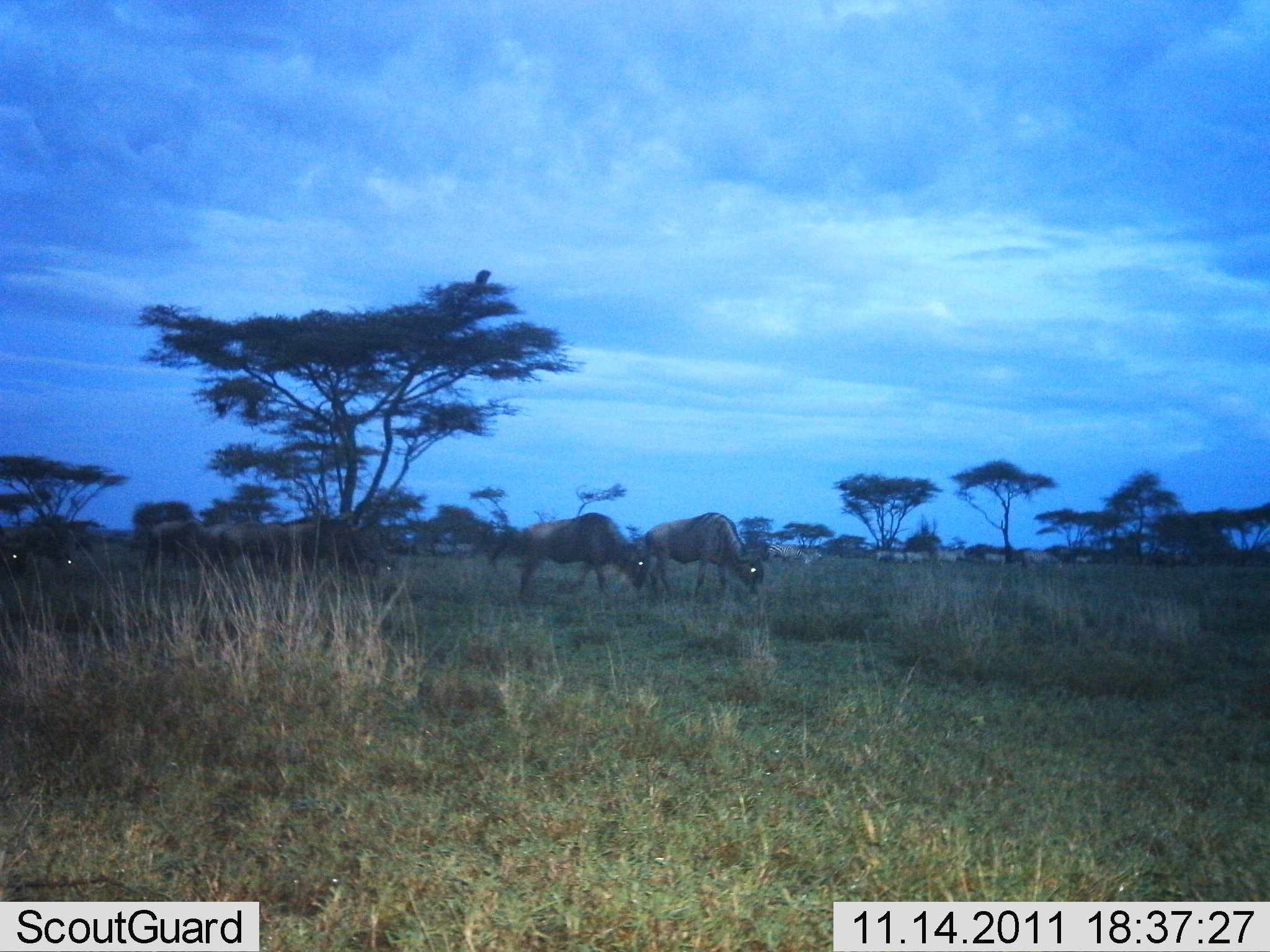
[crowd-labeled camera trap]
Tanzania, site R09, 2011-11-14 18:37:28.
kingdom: Animalia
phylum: Chordata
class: Mammalia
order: Artiodactyla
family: Bovidae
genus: Connochaetes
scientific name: Connochaetes taurinus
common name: blue wildebeest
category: wildebeest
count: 8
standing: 25%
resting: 0%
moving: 31%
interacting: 0%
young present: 0%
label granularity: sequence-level